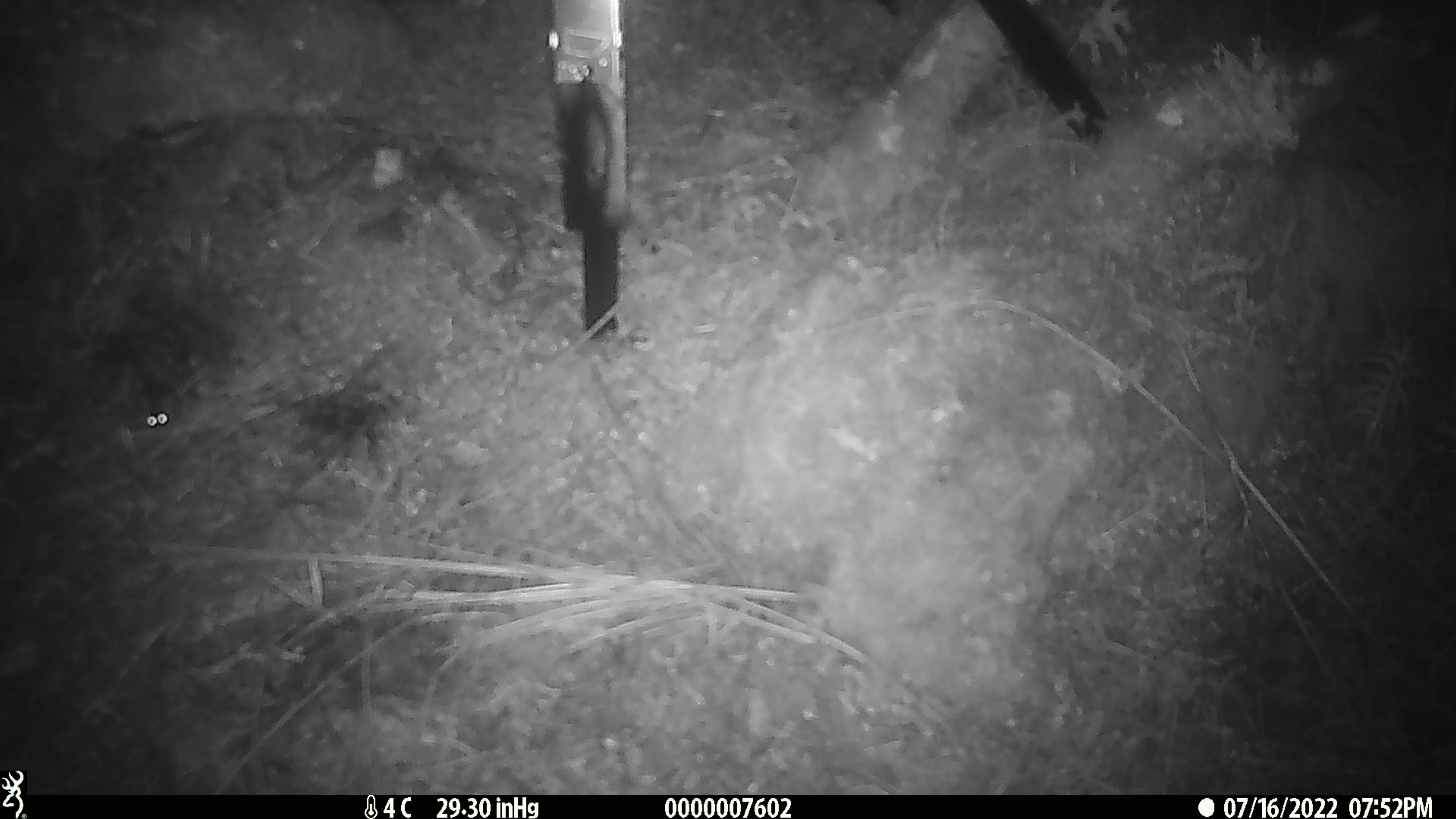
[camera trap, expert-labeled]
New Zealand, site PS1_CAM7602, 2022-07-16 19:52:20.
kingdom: Animalia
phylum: Chordata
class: Mammalia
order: Rodentia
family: Muridae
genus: Mus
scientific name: Mus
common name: mouse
Mouse (Mus).